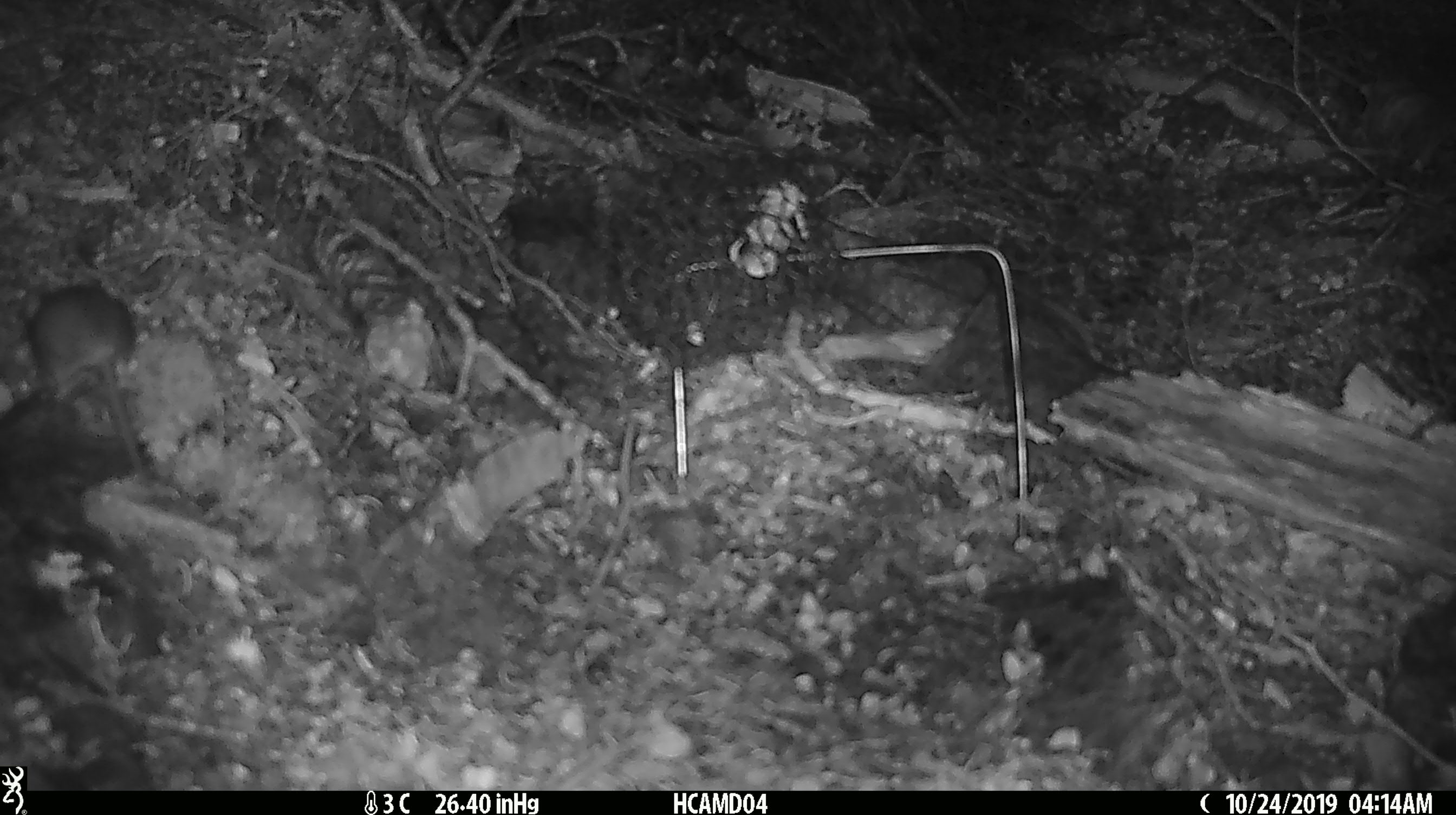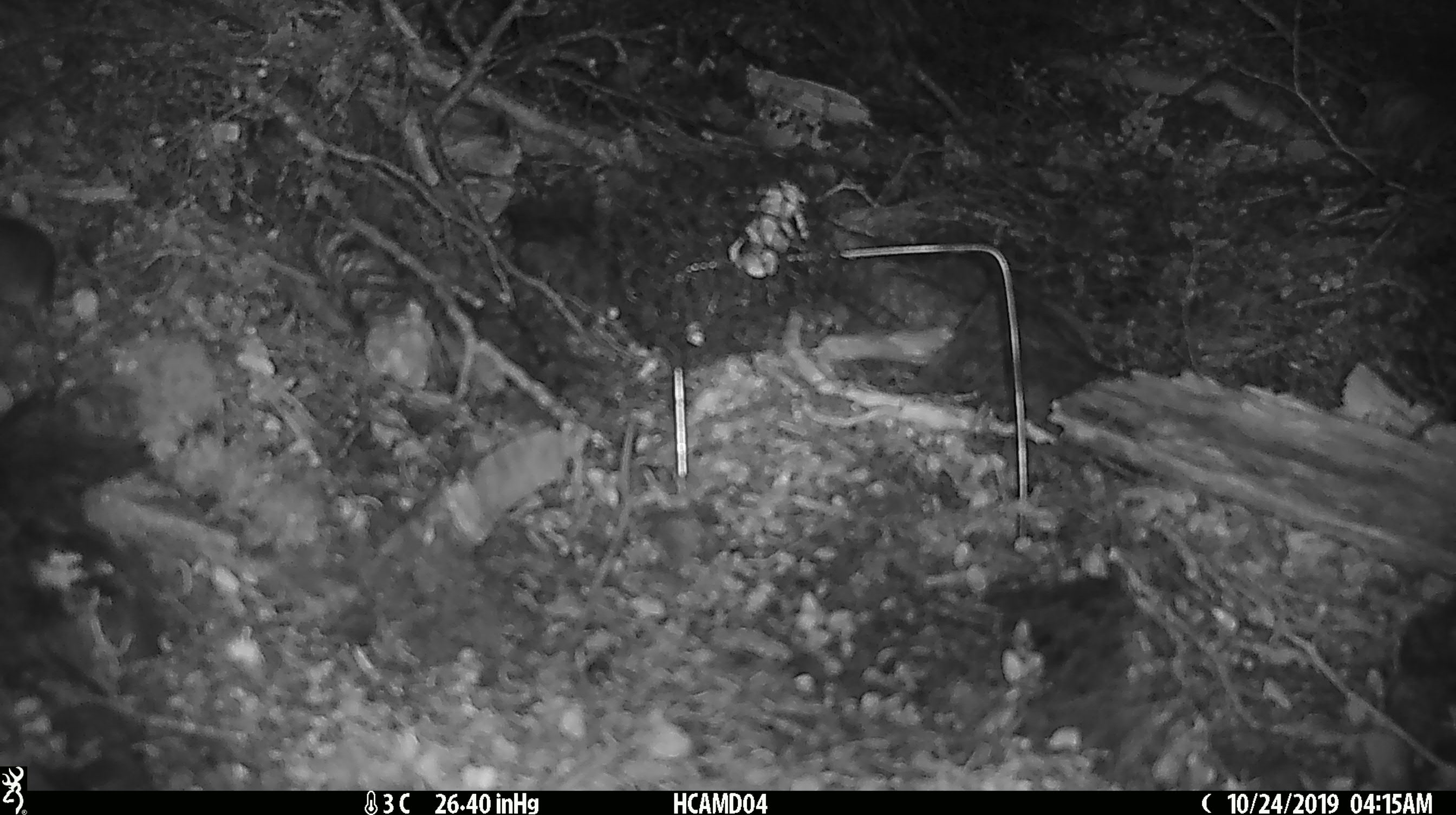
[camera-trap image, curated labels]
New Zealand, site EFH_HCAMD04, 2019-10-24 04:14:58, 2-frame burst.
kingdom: Animalia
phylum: Chordata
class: Mammalia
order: Rodentia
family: Muridae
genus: Mus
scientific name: Mus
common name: mouse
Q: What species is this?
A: Mouse (Mus).